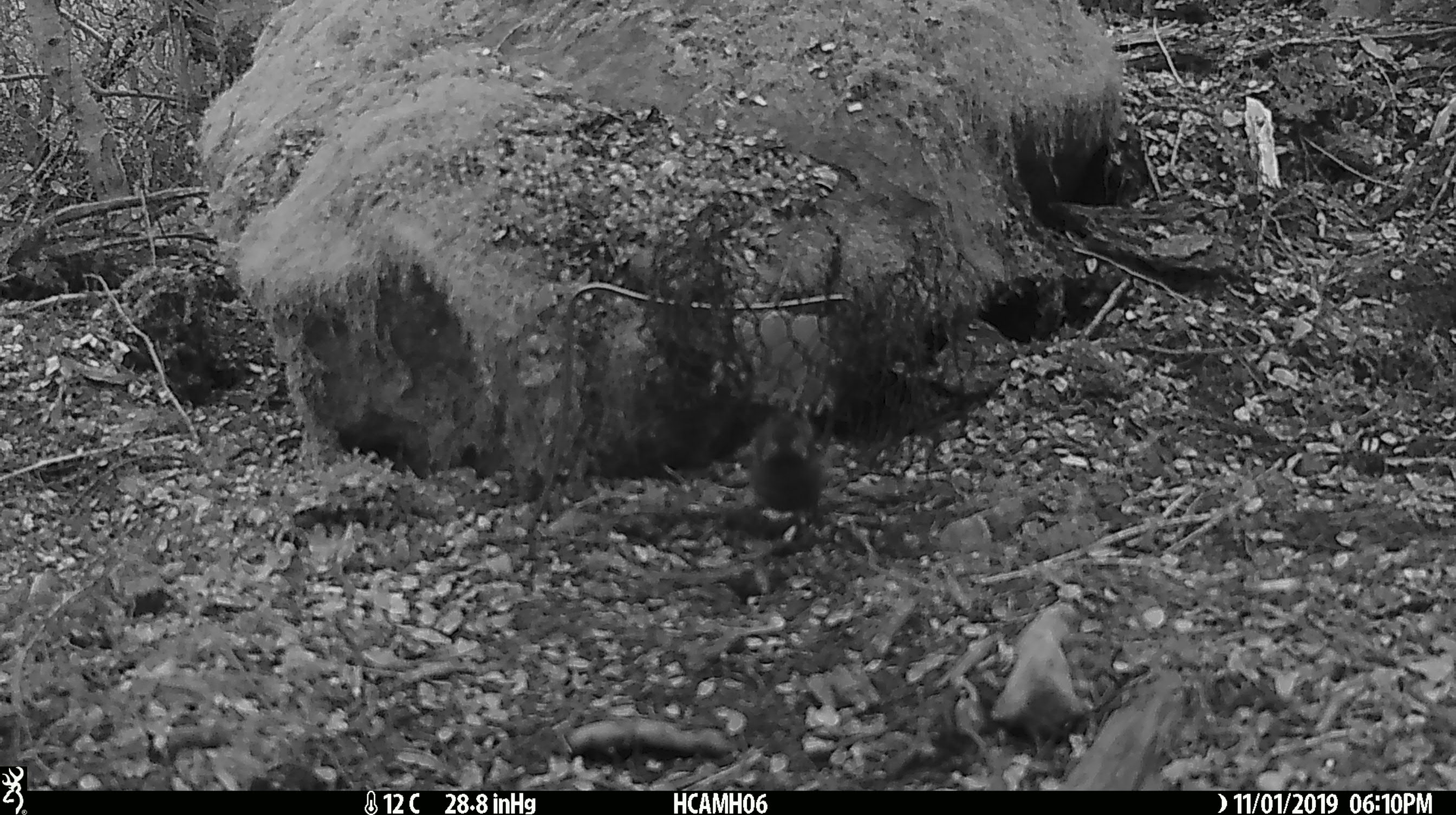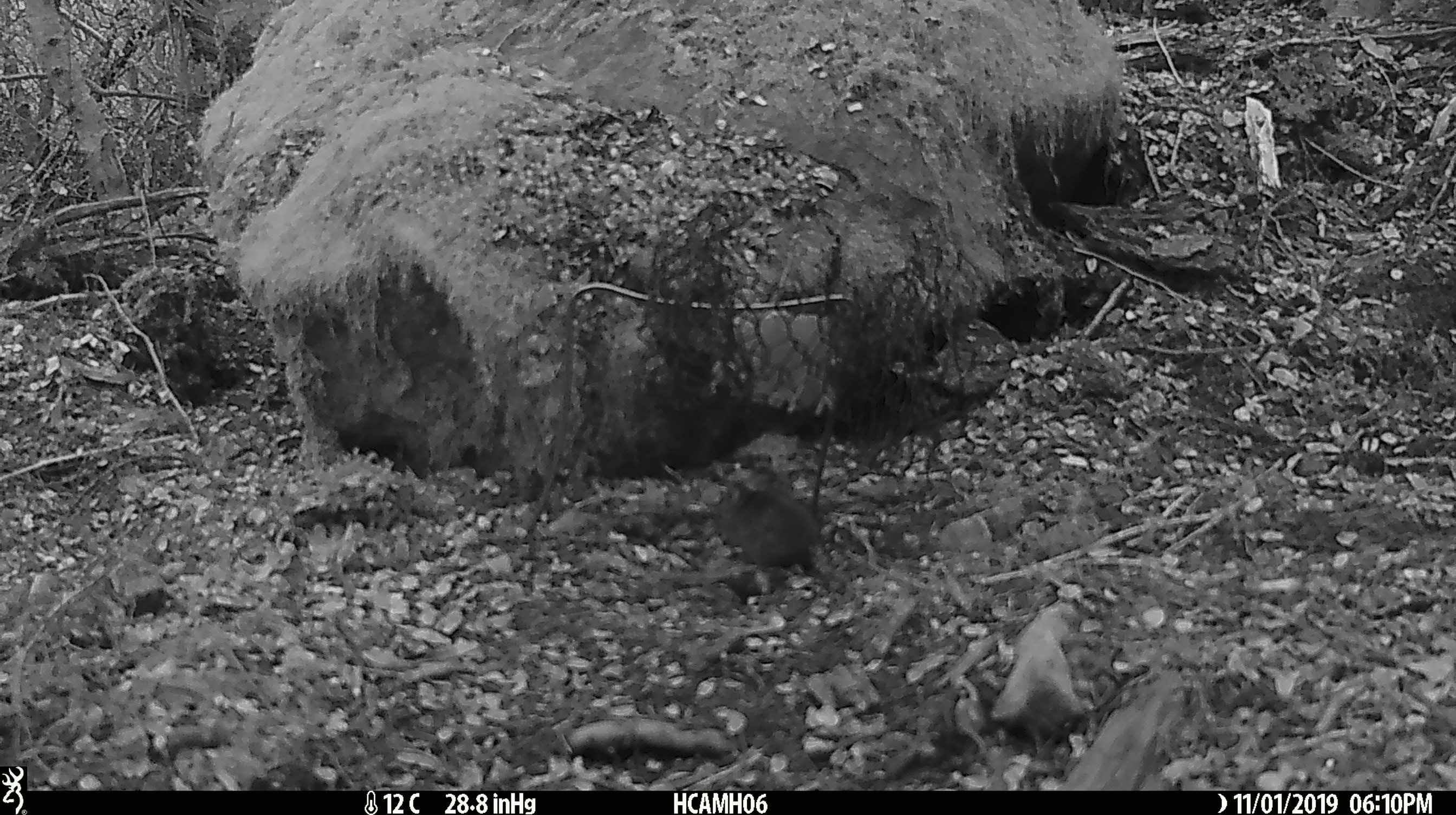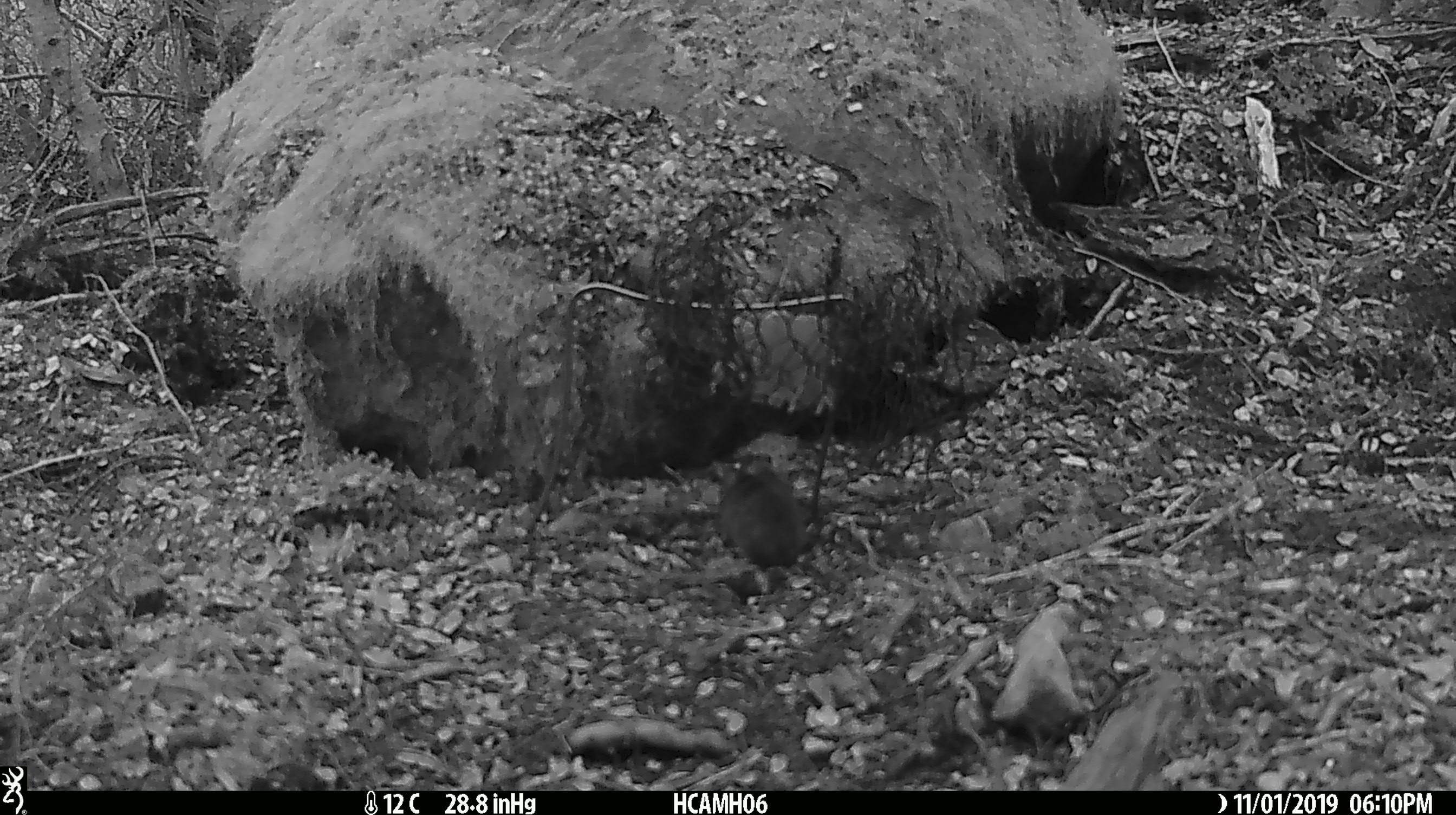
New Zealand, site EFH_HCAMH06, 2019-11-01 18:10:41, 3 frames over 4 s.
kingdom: Animalia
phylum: Chordata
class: Mammalia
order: Rodentia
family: Muridae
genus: Mus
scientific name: Mus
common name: mouse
Mouse (Mus).